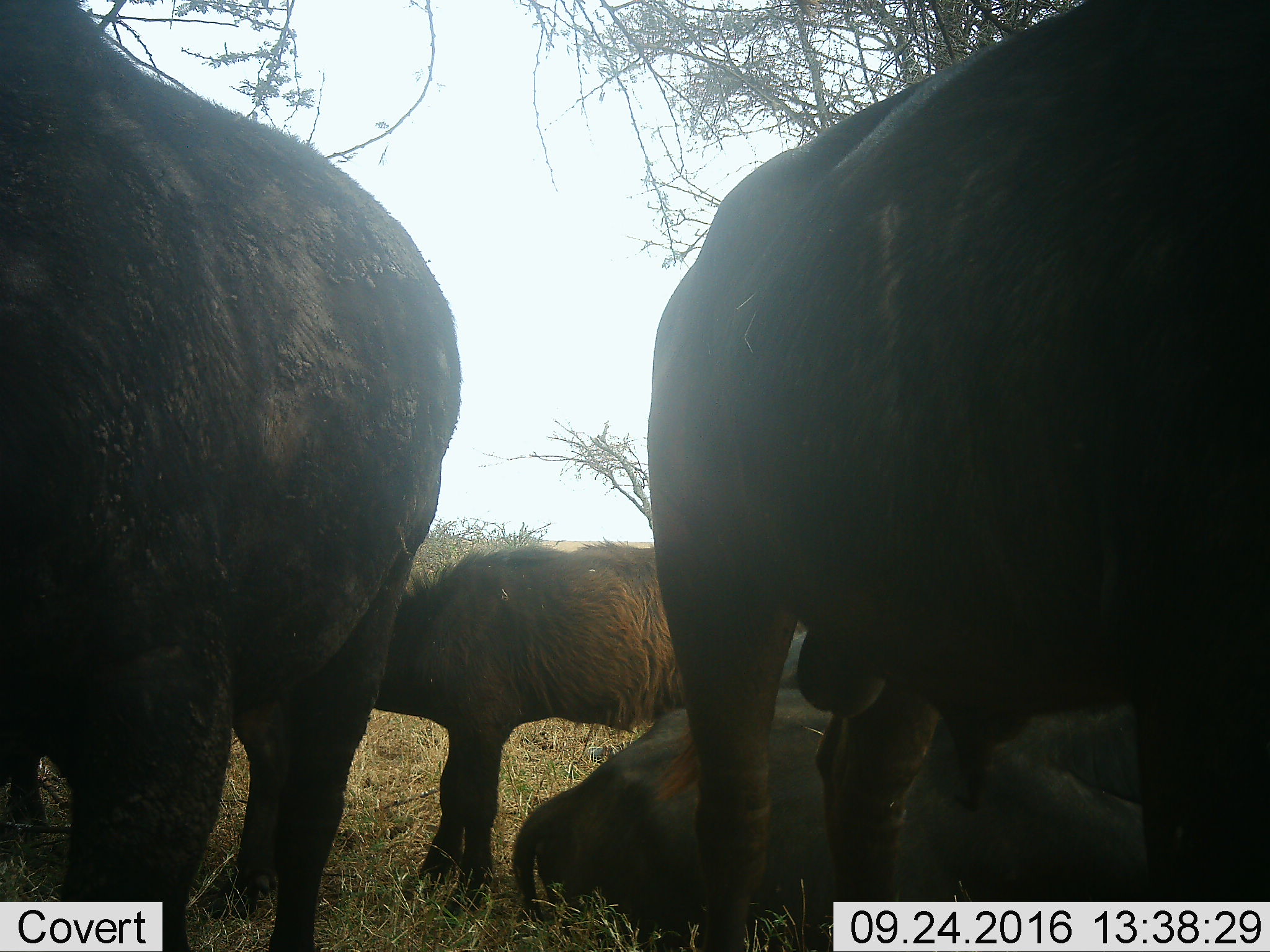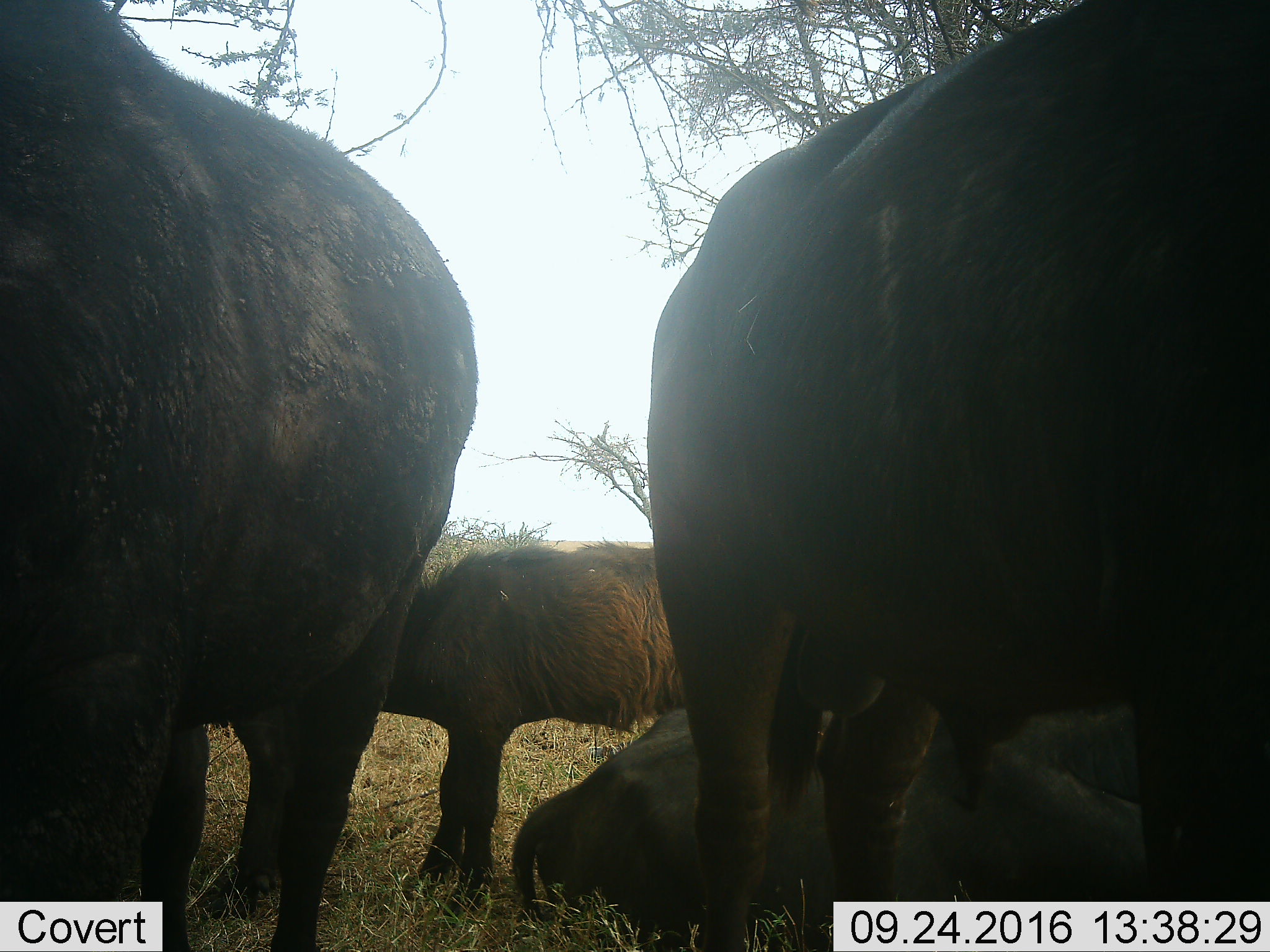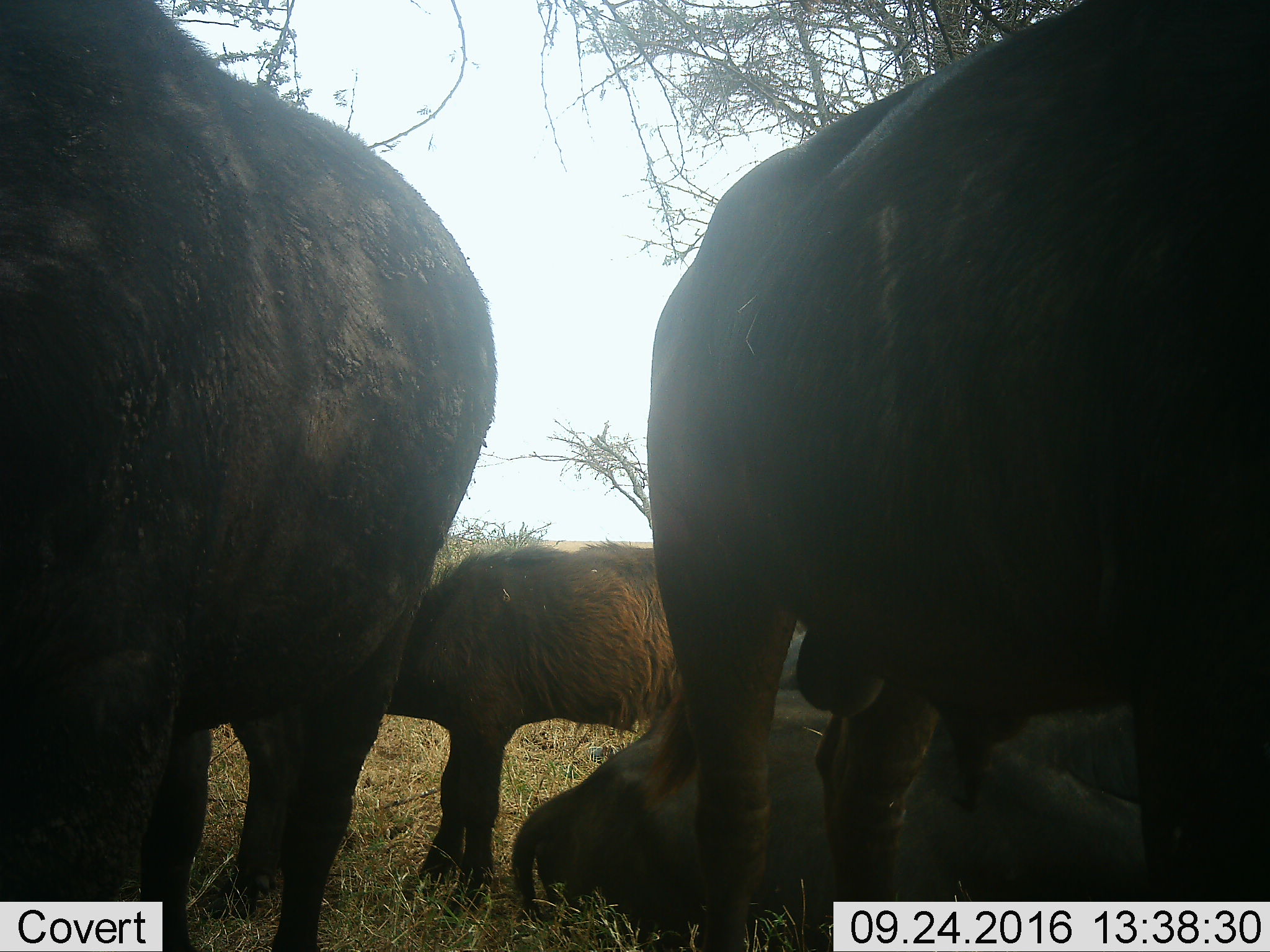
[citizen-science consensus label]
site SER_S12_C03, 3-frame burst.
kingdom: Animalia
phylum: Chordata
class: Mammalia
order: Artiodactyla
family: Bovidae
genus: Syncerus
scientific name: Syncerus caffer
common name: african buffalo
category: buffalo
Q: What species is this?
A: Buffalo (african buffalo) (Syncerus caffer).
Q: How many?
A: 5.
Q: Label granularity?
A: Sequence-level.